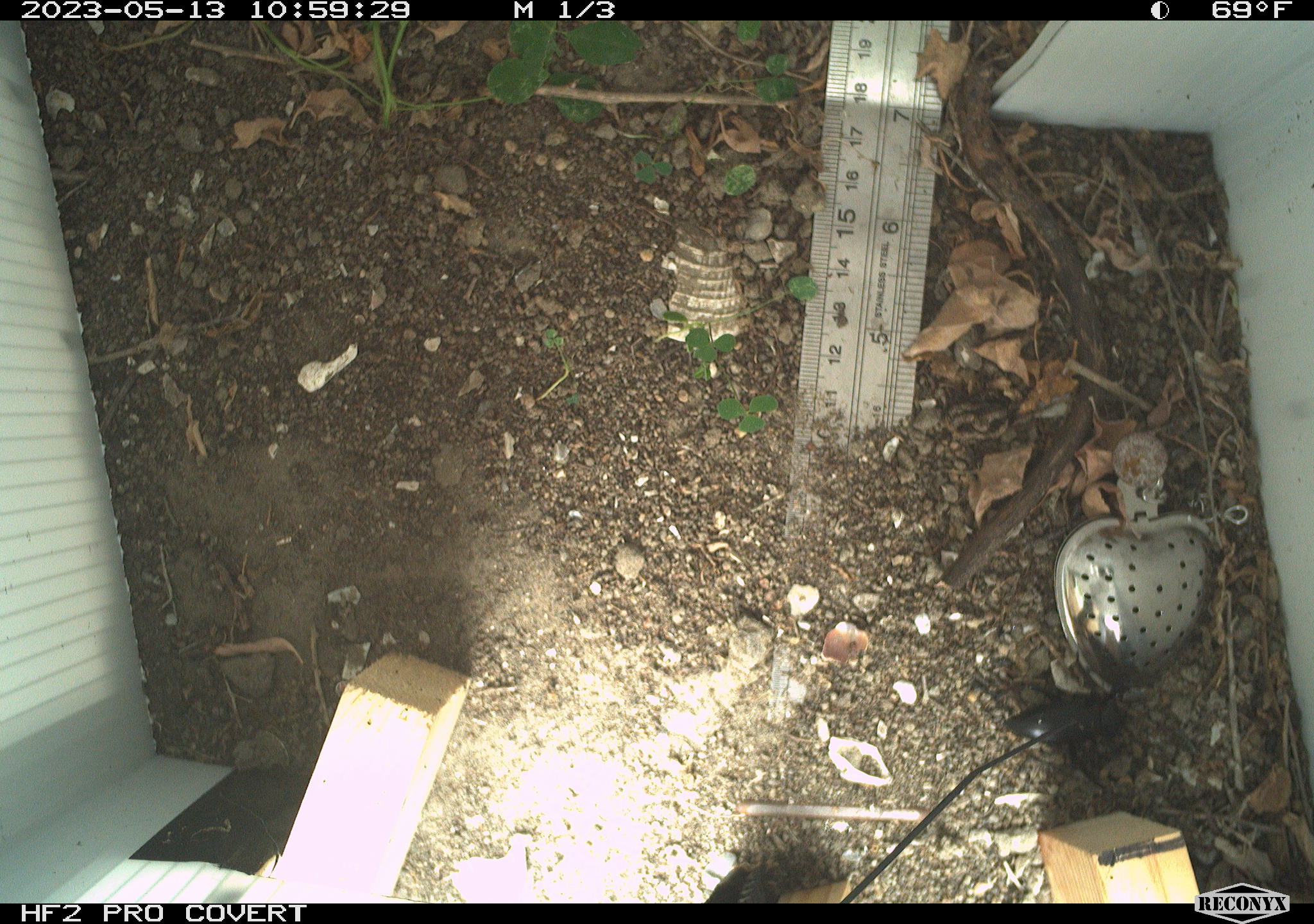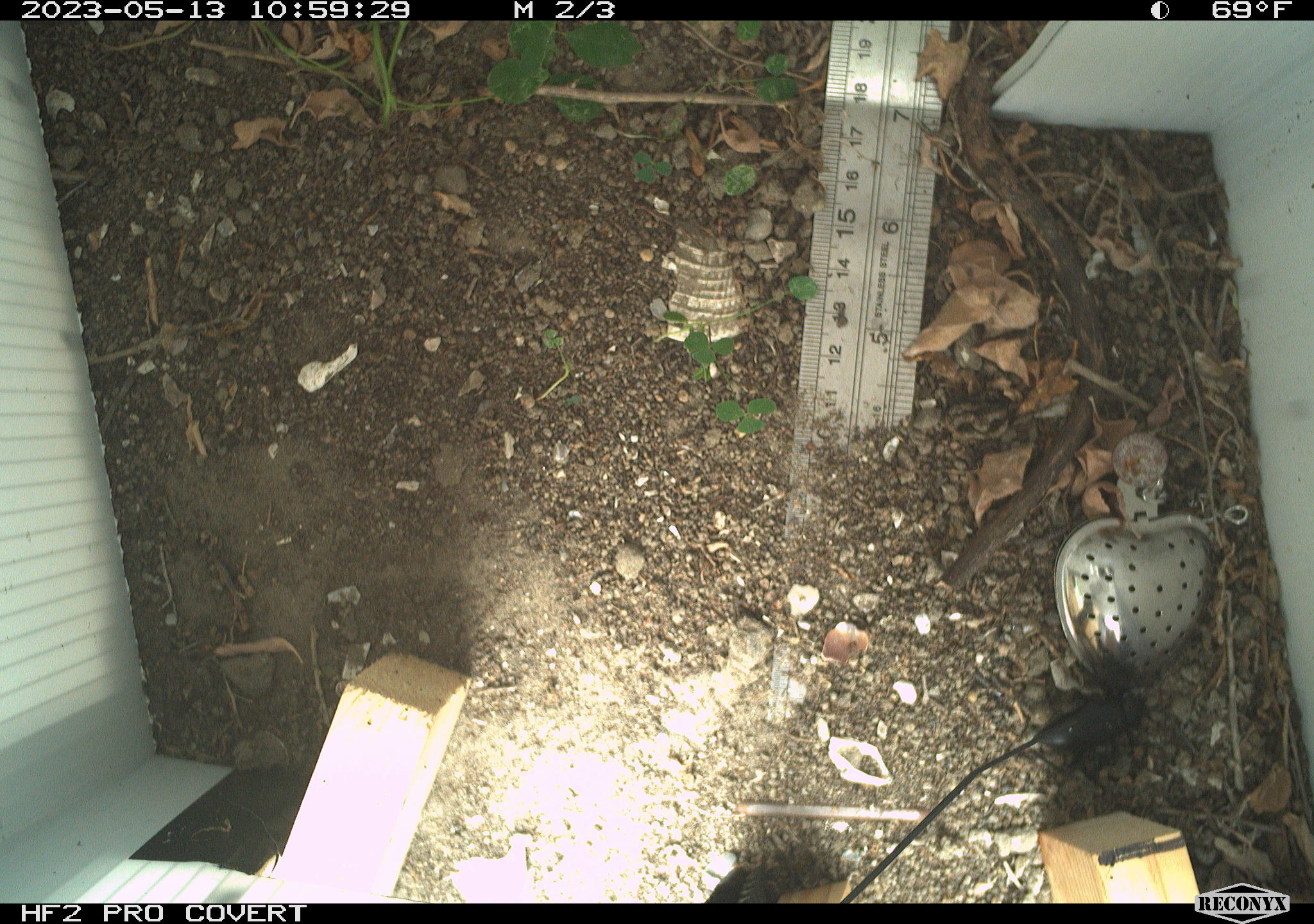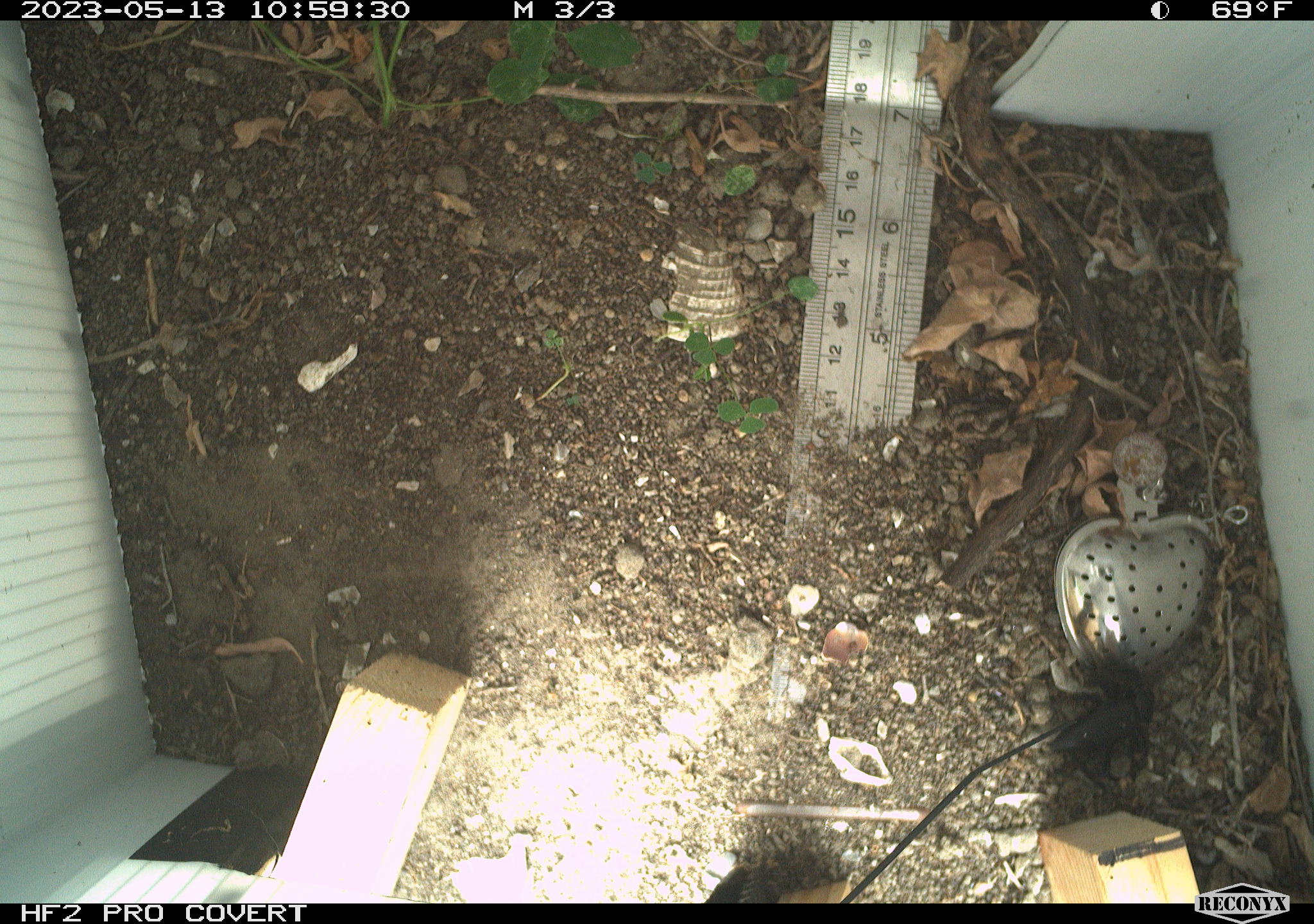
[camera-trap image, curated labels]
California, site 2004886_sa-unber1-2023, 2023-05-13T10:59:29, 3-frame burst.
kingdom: Animalia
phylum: Arthropoda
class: Insecta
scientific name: Insecta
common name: insect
Insect (Insecta).